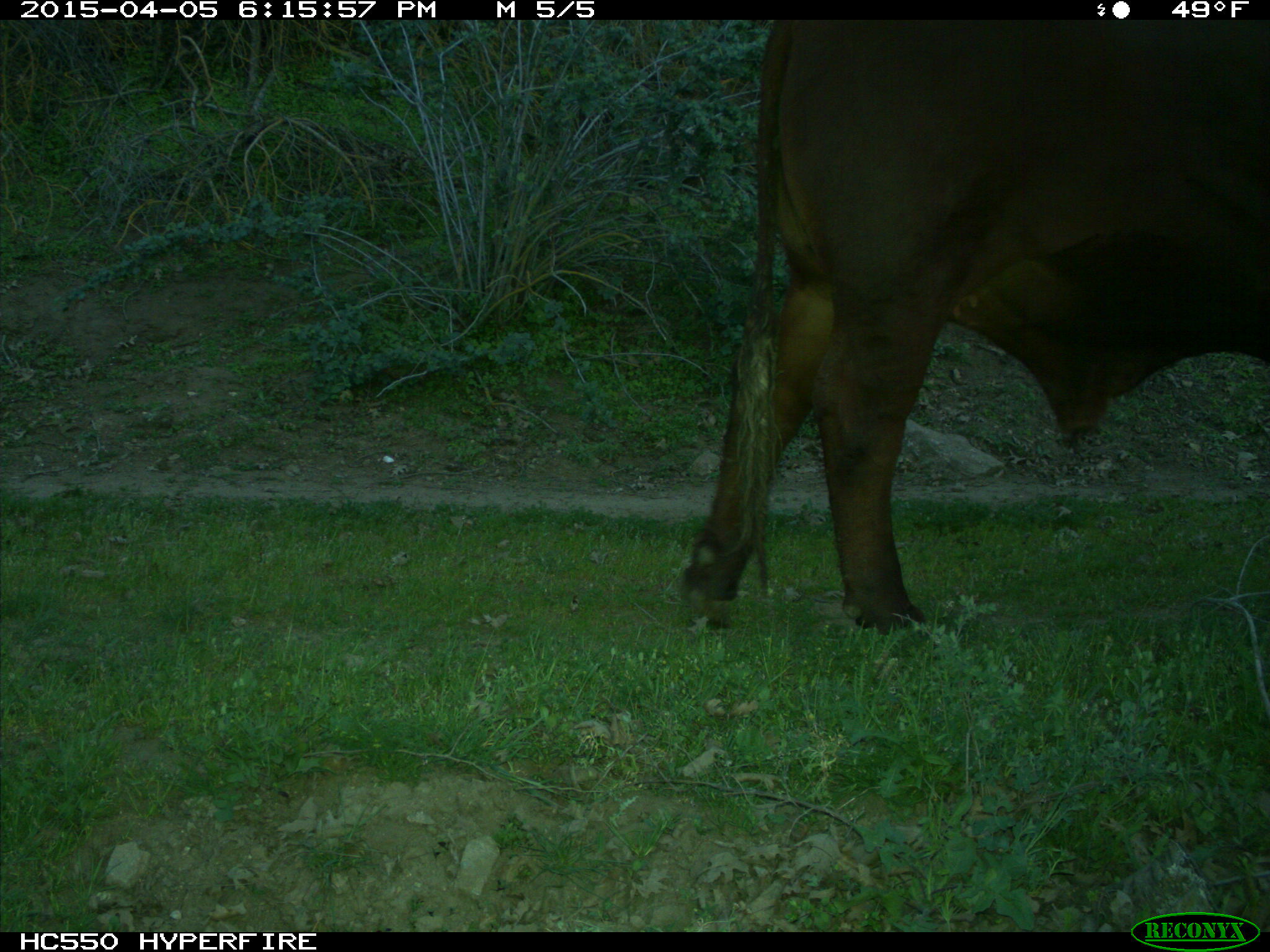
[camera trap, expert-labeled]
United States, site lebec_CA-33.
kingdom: Animalia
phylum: Chordata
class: Mammalia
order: Artiodactyla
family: Bovidae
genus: Bos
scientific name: Bos taurus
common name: domestic cow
Bos taurus (domestic cow).